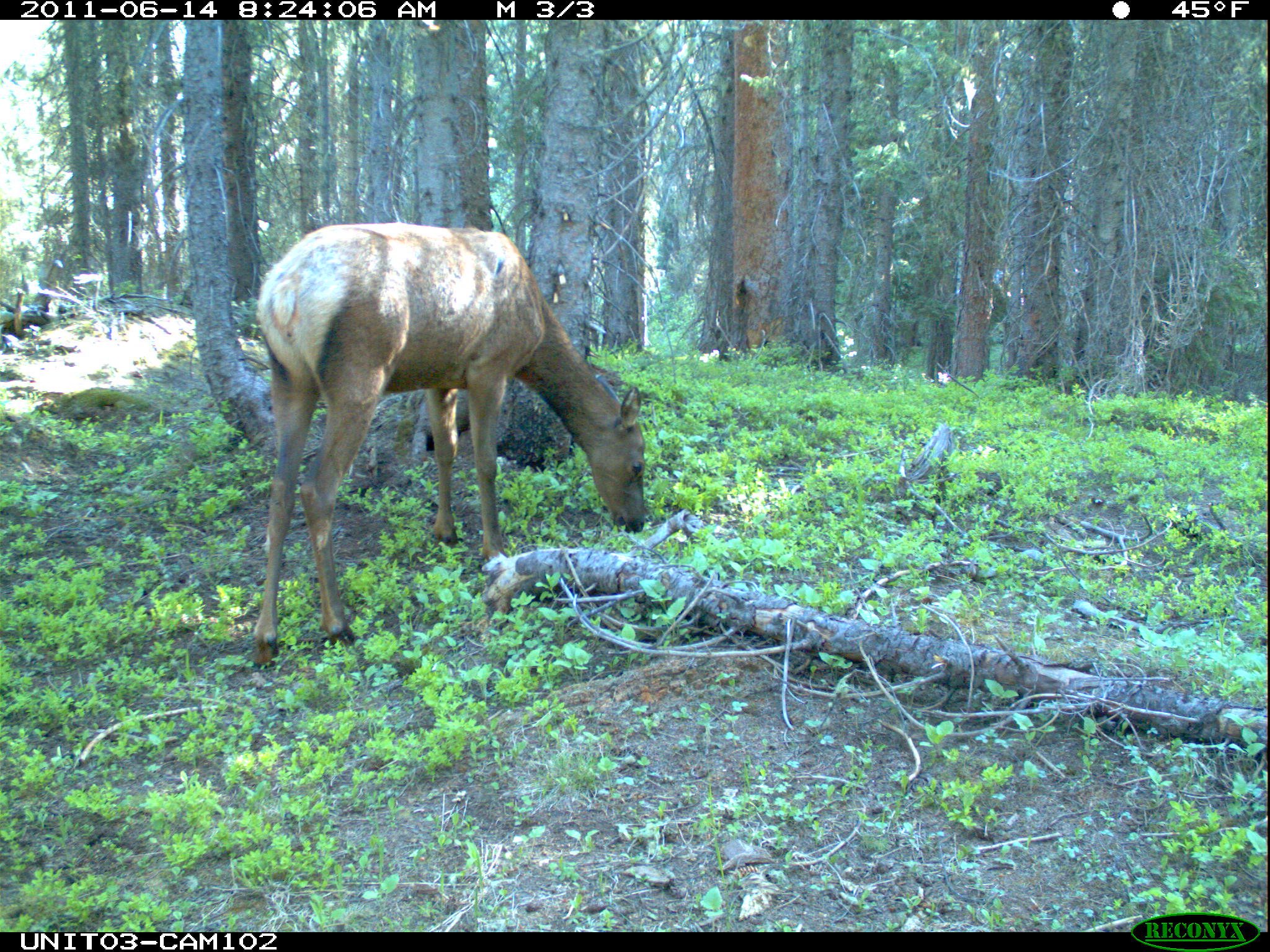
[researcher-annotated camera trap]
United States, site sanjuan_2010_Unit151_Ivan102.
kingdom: Animalia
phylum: Chordata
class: Mammalia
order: Artiodactyla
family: Cervidae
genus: Cervus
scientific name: Cervus elaphus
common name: red deer